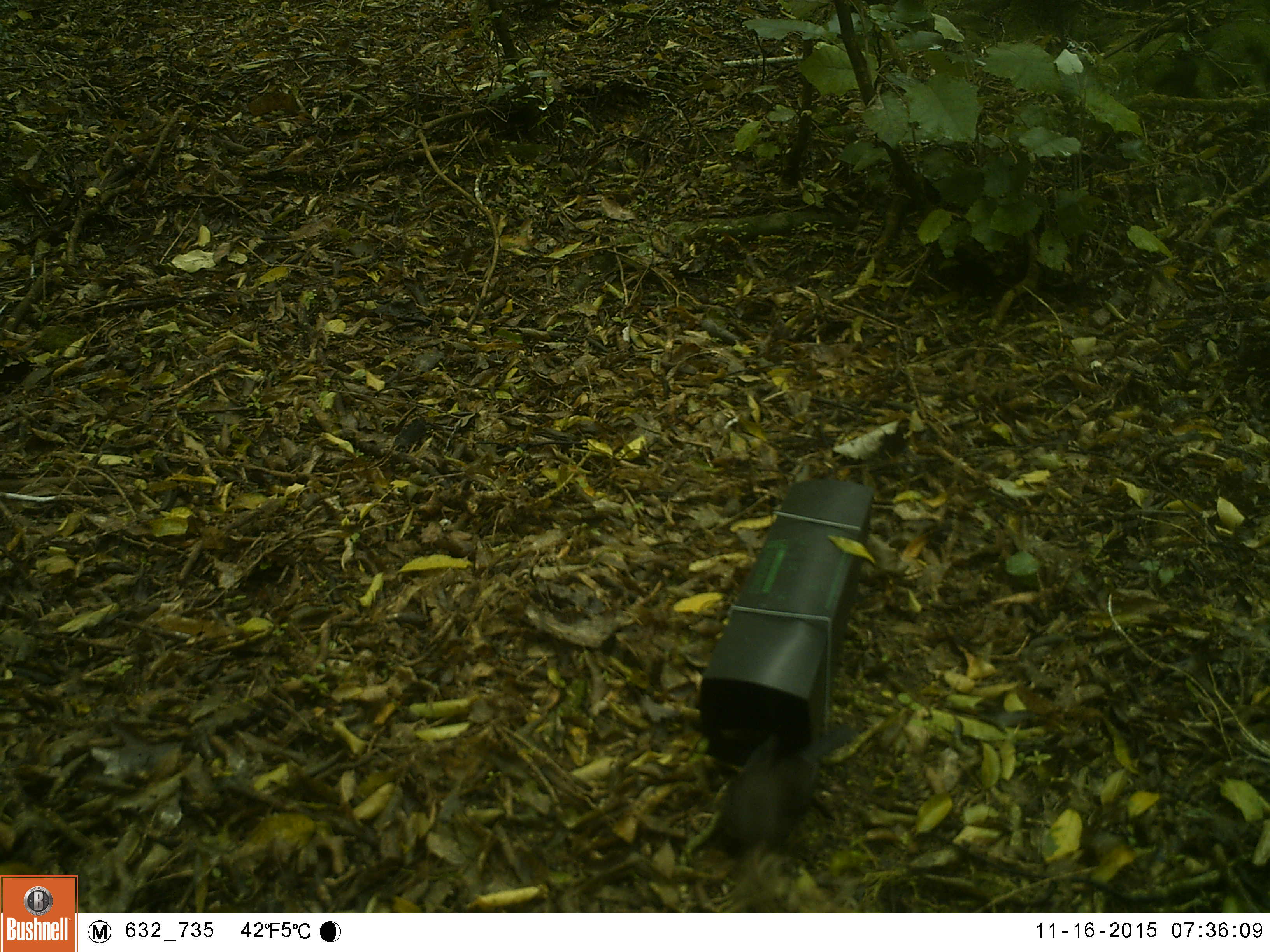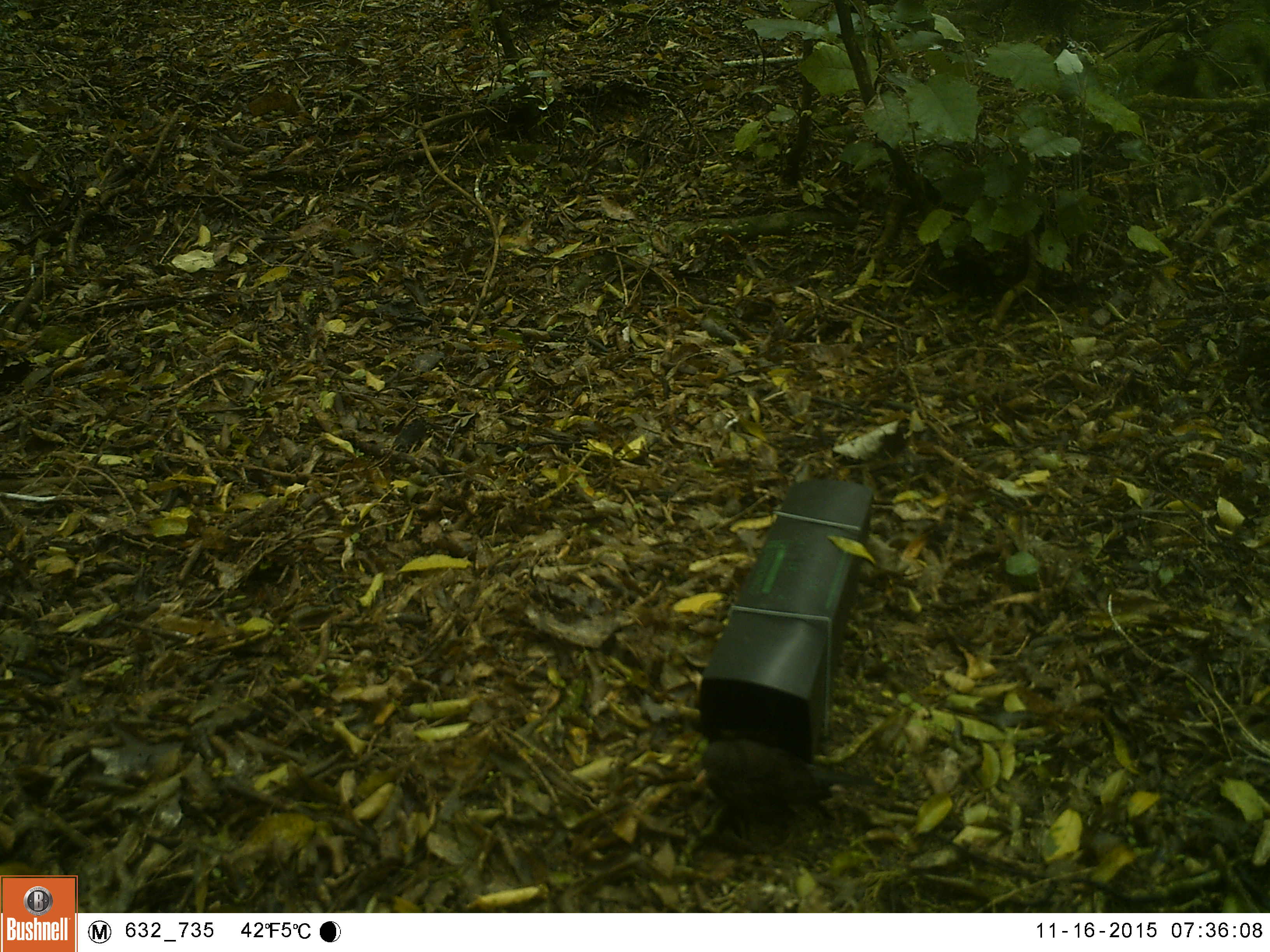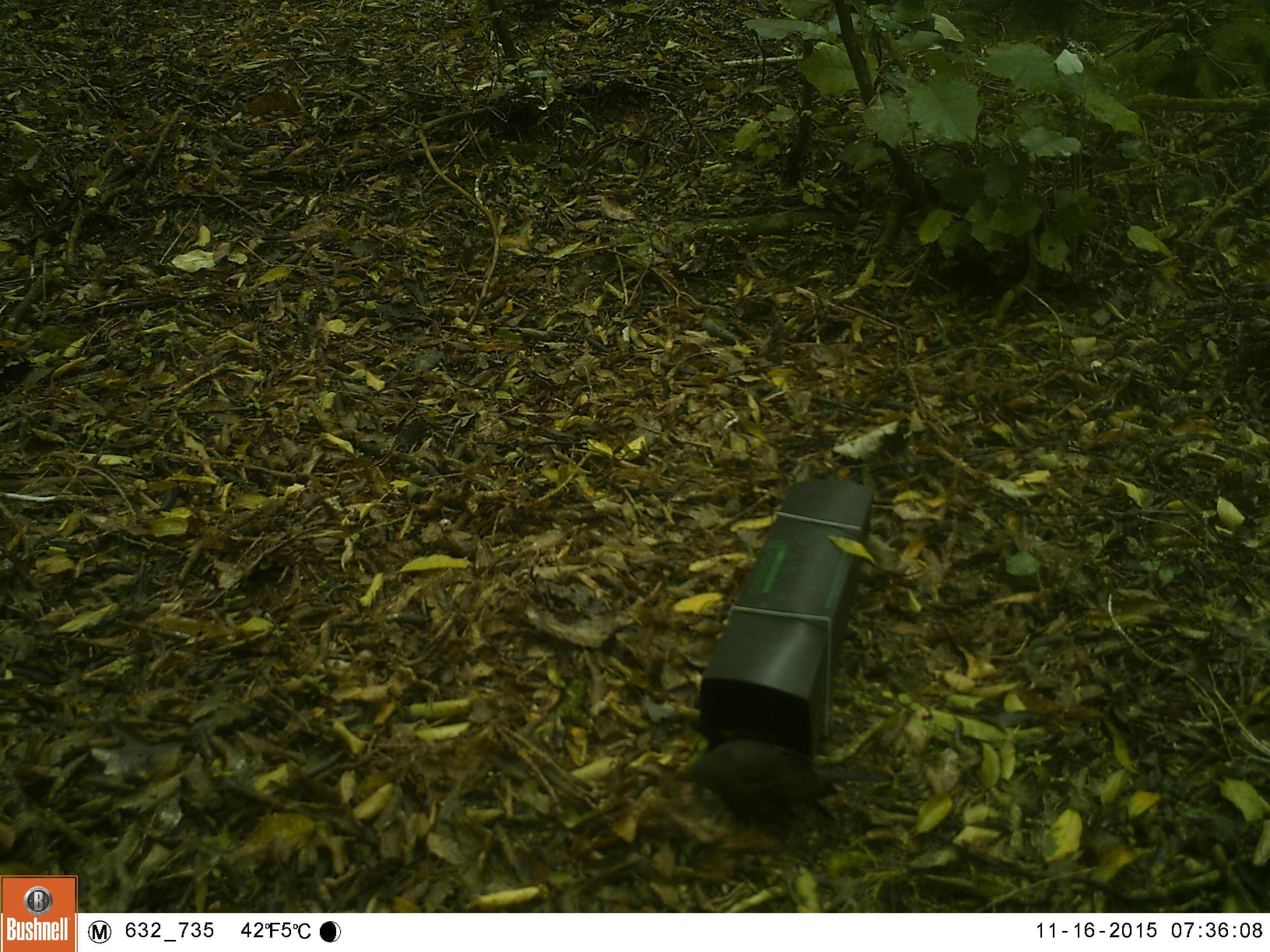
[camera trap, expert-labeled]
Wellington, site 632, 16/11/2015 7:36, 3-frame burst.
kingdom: Animalia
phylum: Chordata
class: Aves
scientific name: Aves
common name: bird